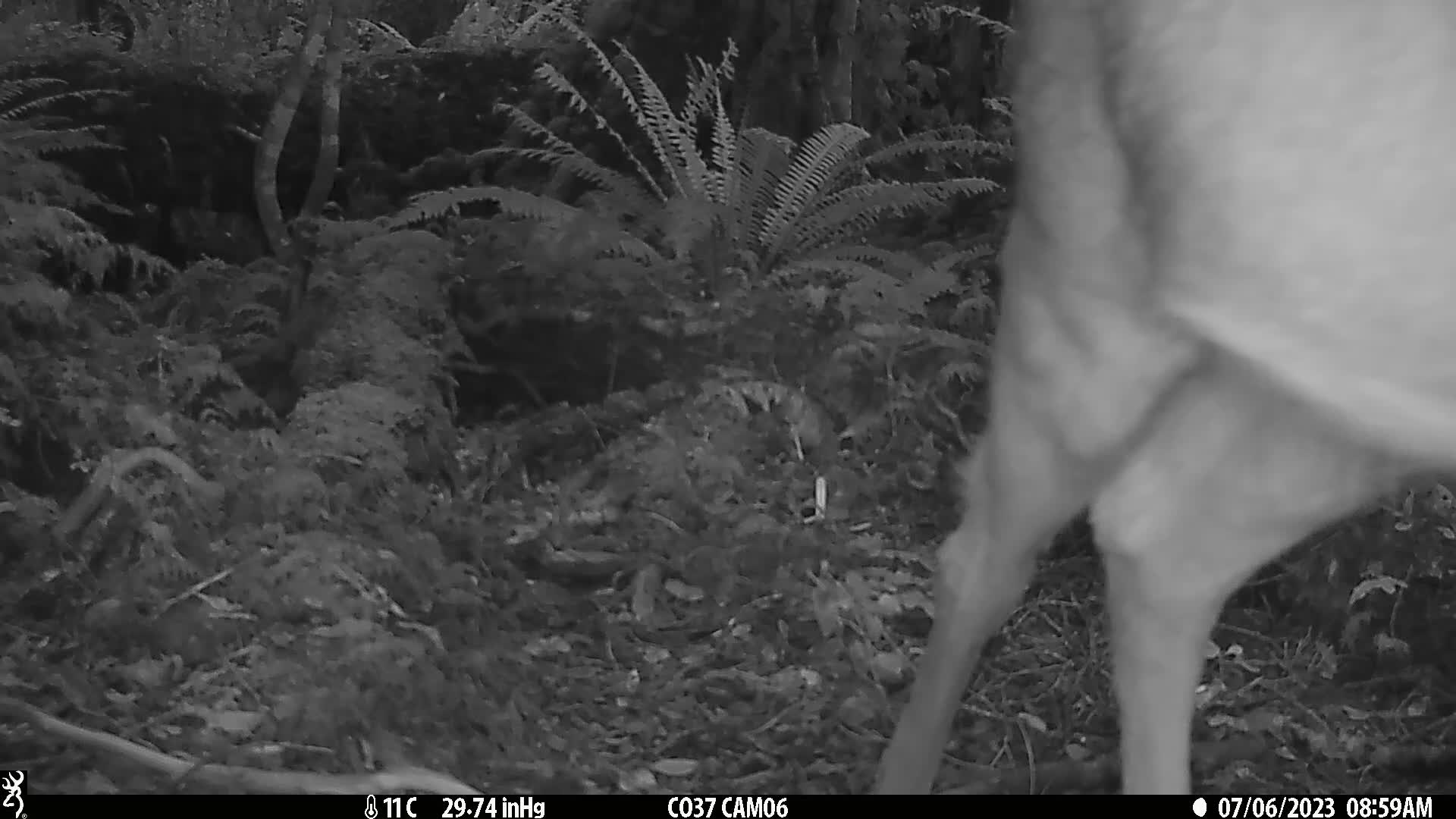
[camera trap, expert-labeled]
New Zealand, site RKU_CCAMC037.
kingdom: Animalia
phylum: Chordata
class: Mammalia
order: Artiodactyla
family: Cervidae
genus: Odocoileus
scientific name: Odocoileus virginianus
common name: white-tailed deer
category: white tailed deer